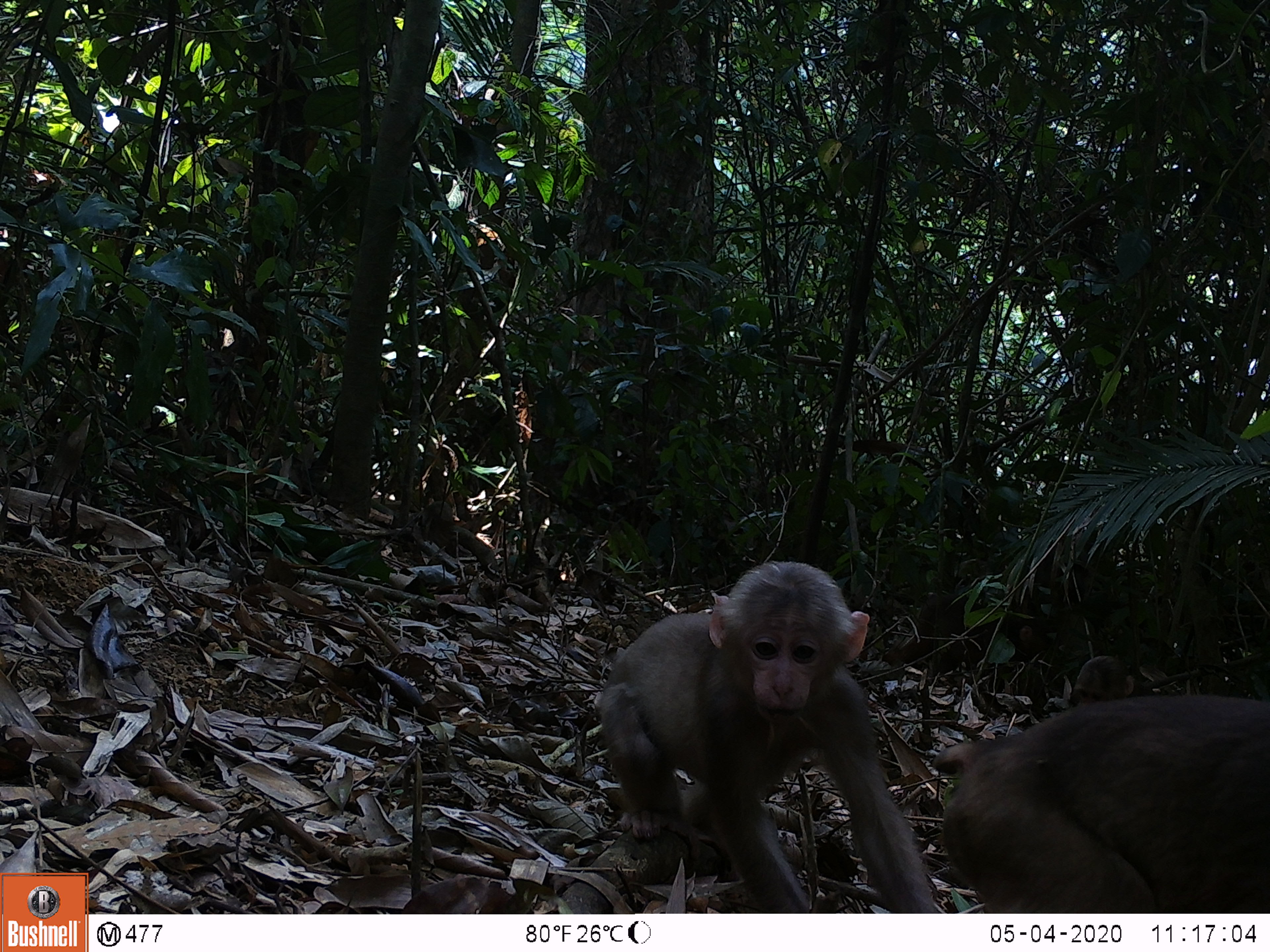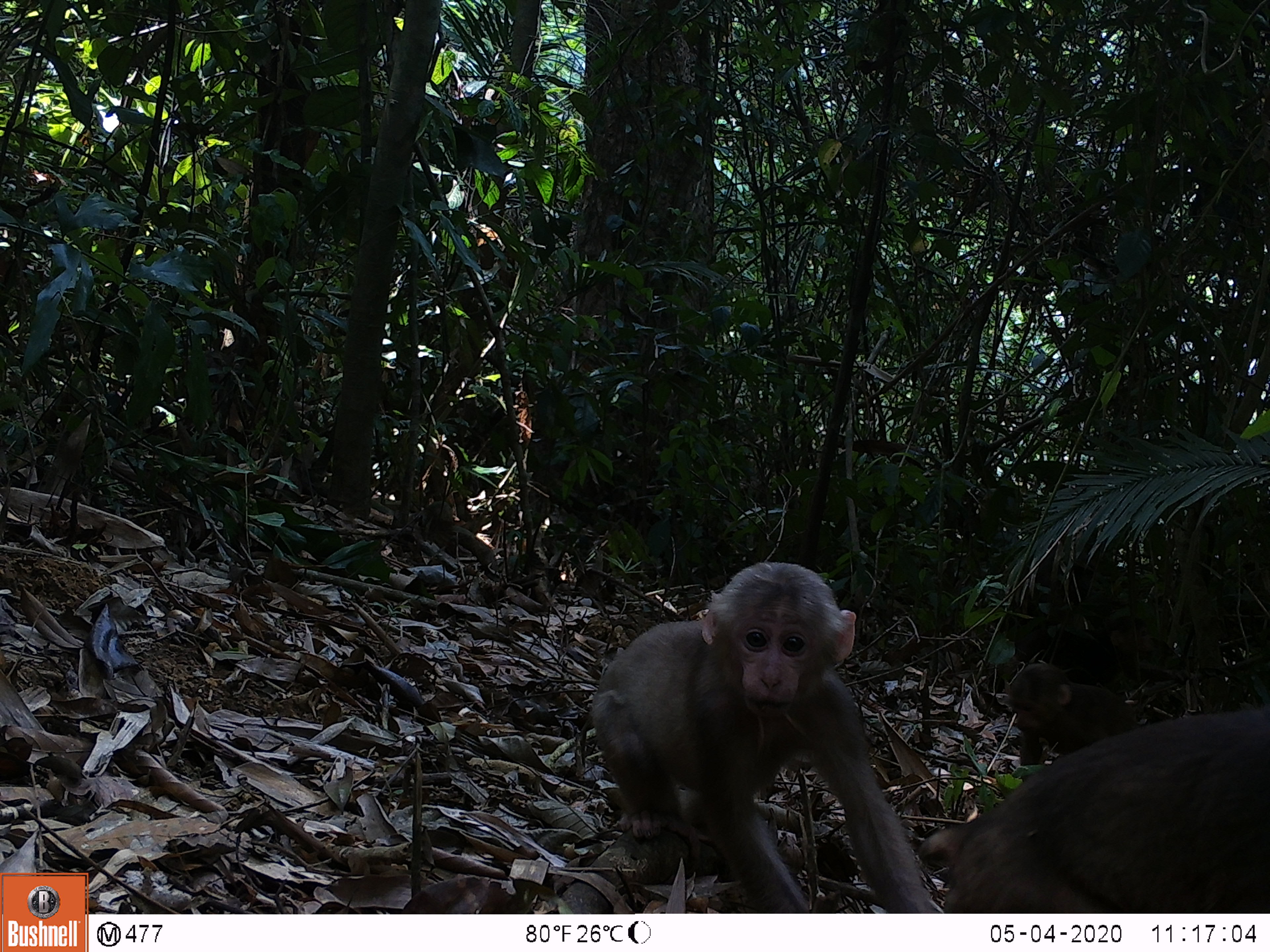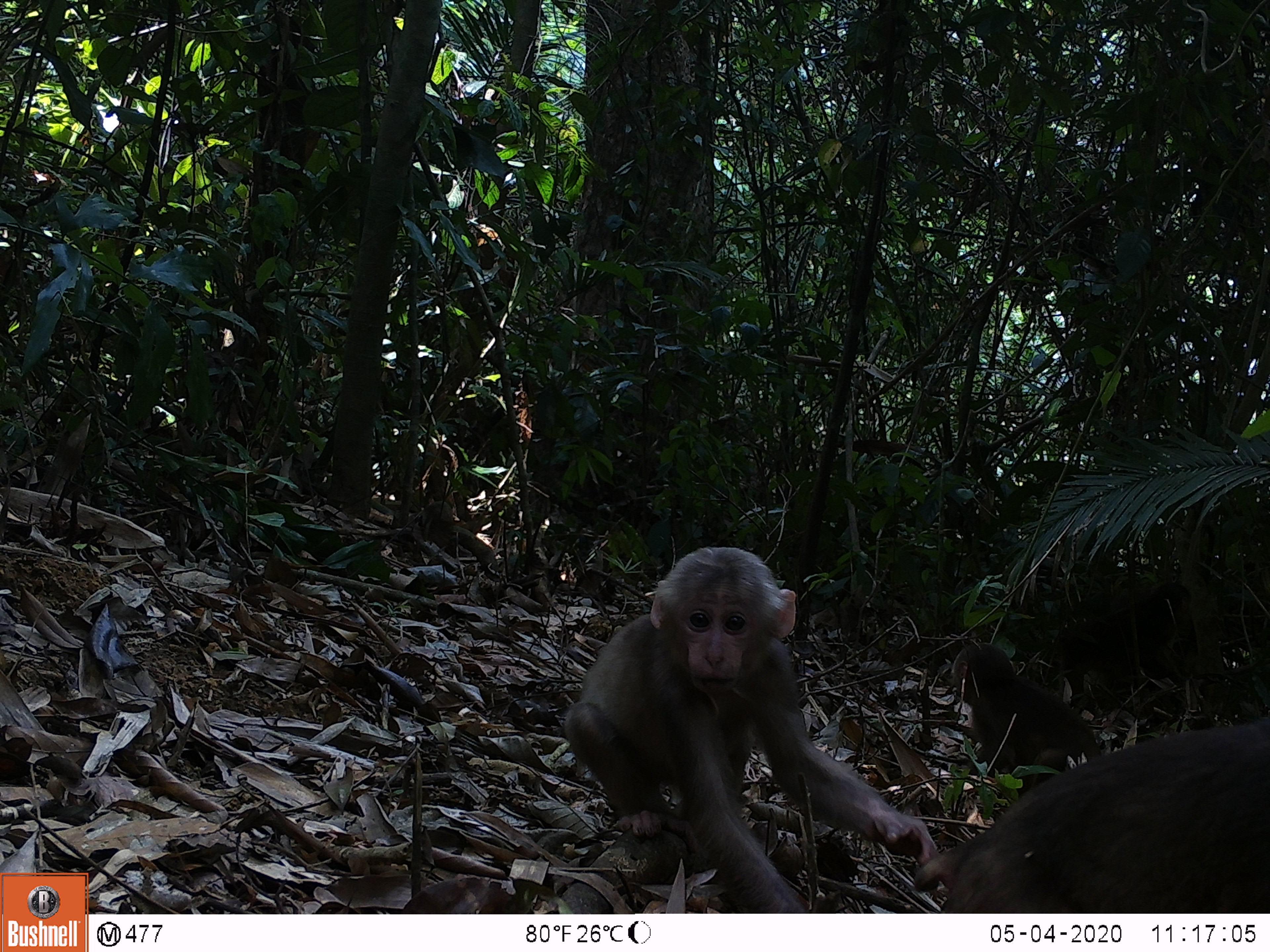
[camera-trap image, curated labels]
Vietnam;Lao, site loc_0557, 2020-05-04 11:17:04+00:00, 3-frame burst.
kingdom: Animalia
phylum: Chordata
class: Mammalia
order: Primates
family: Cercopithecidae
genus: Macaca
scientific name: Macaca arctoides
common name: stump-tailed macaque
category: stump tailed macaque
Stump tailed macaque (stump-tailed macaque) (Macaca arctoides). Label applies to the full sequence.